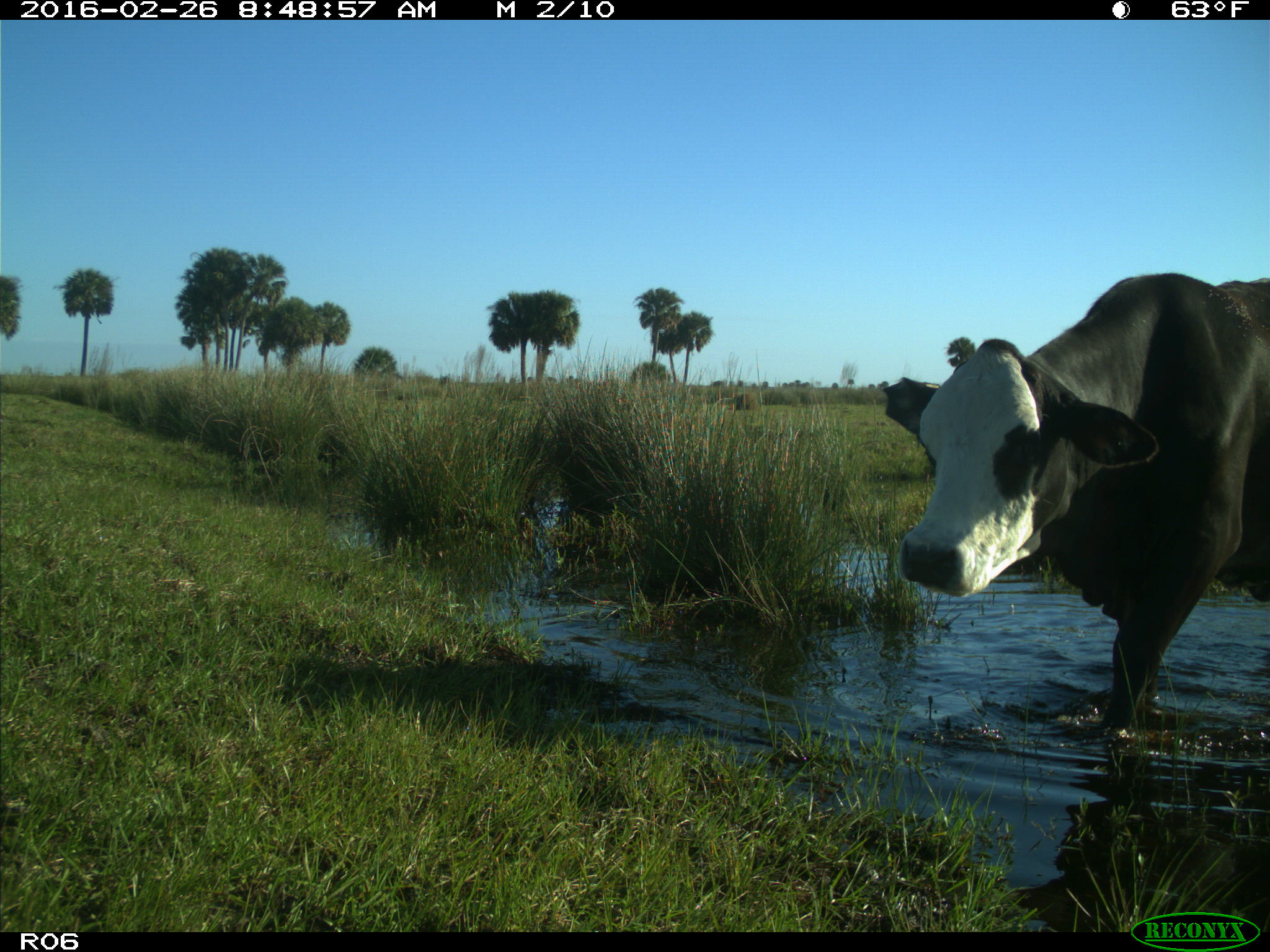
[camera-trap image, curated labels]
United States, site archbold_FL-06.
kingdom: Animalia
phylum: Chordata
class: Mammalia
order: Artiodactyla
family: Bovidae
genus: Bos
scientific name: Bos taurus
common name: domestic cow